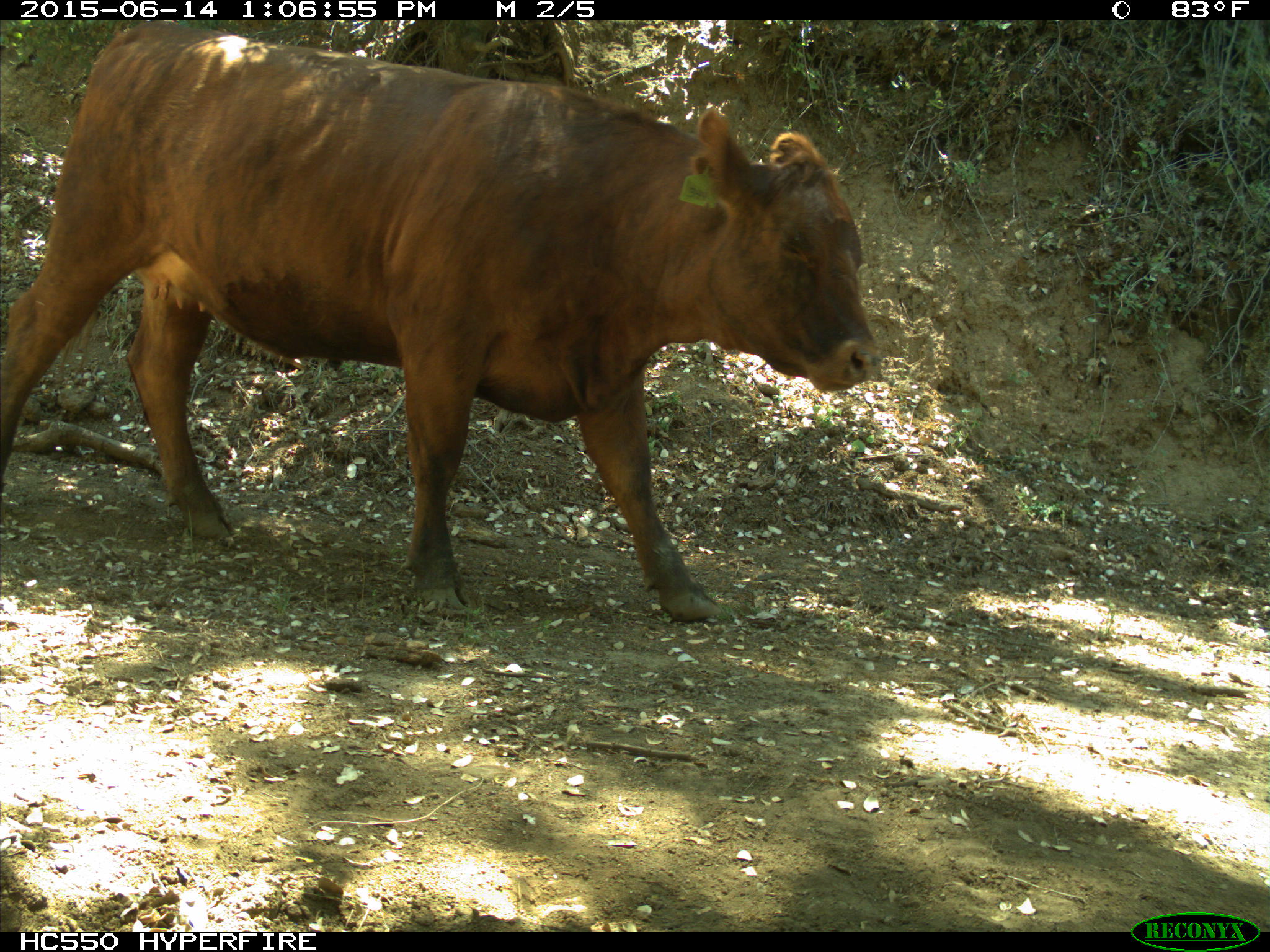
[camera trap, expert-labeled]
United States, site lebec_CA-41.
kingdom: Animalia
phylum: Chordata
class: Mammalia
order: Artiodactyla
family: Bovidae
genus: Bos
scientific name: Bos taurus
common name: domestic cow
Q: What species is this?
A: Bos taurus (domestic cow).